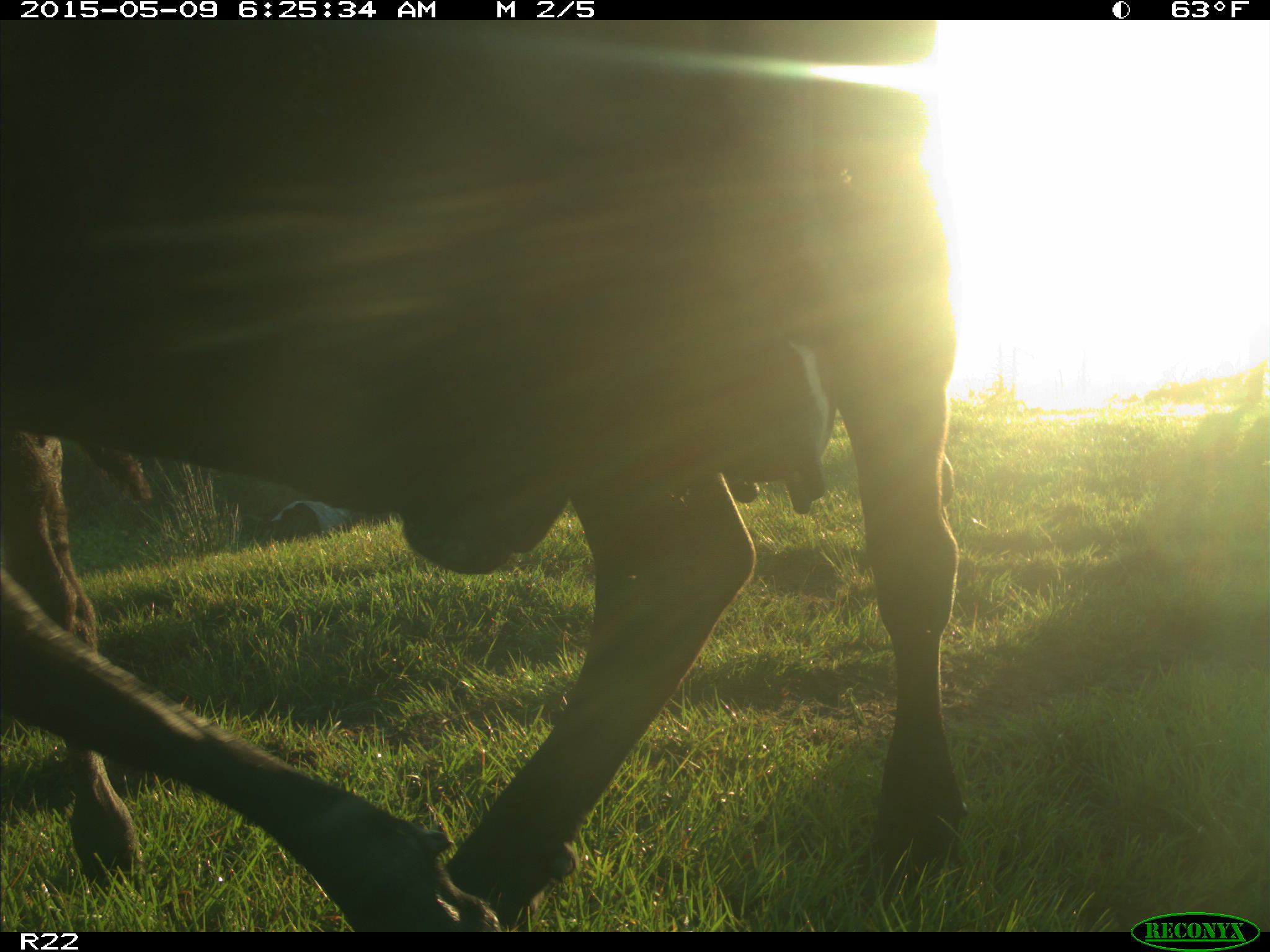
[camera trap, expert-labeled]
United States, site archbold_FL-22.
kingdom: Animalia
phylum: Chordata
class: Mammalia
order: Artiodactyla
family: Bovidae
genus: Bos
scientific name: Bos taurus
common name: domestic cow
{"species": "Bos taurus (domestic cow)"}